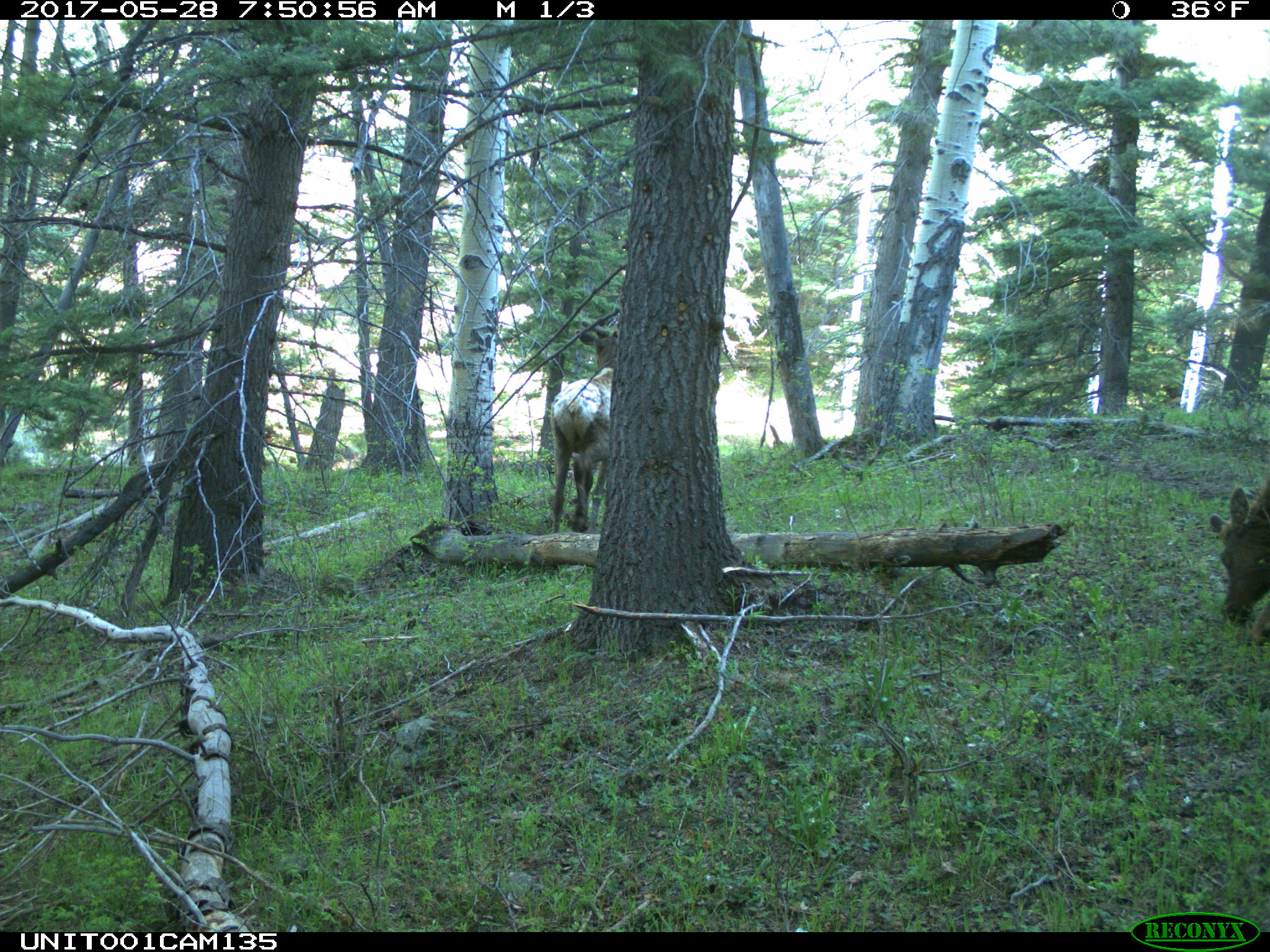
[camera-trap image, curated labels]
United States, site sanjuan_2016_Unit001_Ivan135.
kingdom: Animalia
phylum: Chordata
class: Mammalia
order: Artiodactyla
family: Cervidae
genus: Cervus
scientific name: Cervus elaphus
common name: red deer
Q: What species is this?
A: Cervus elaphus (red deer).